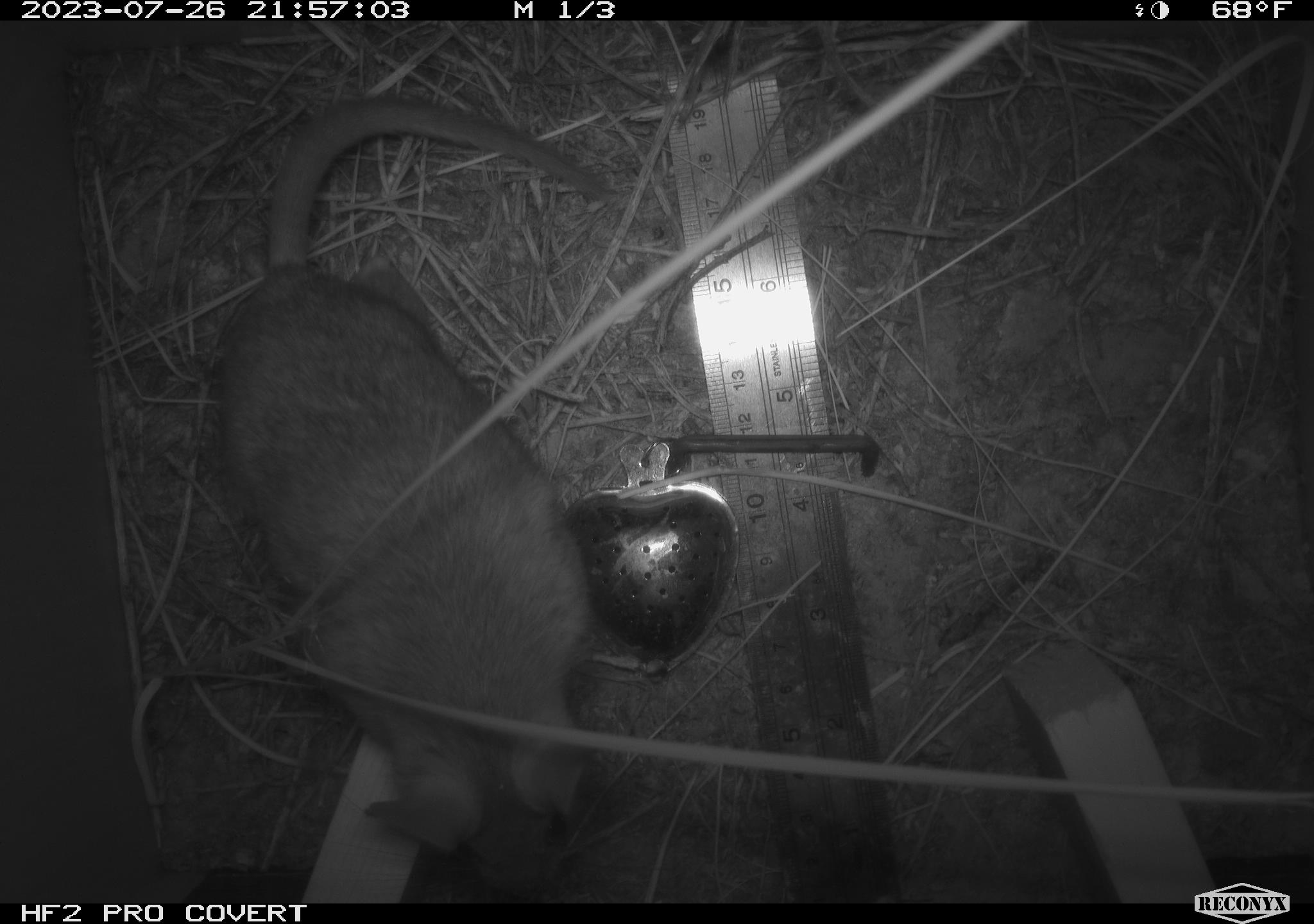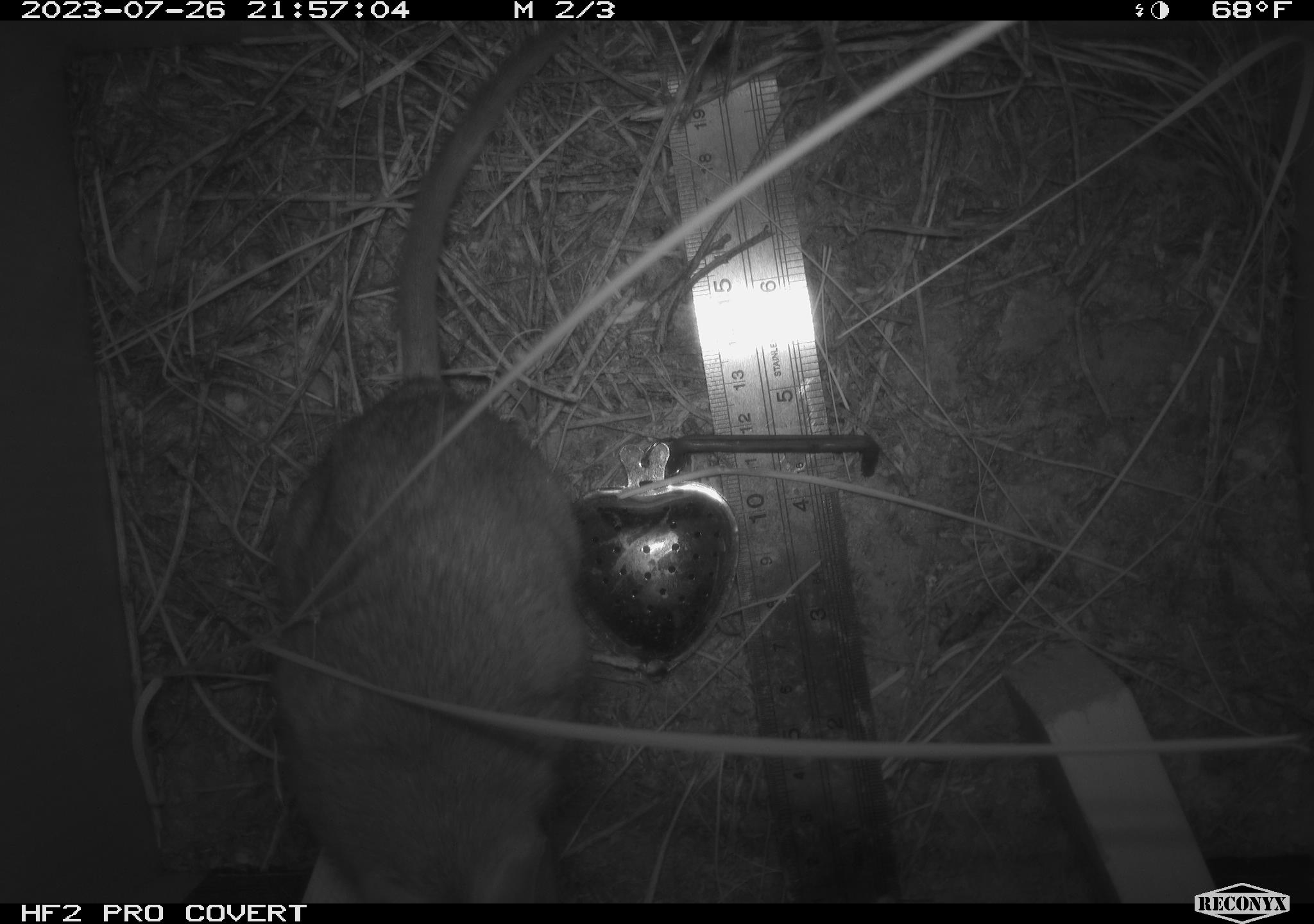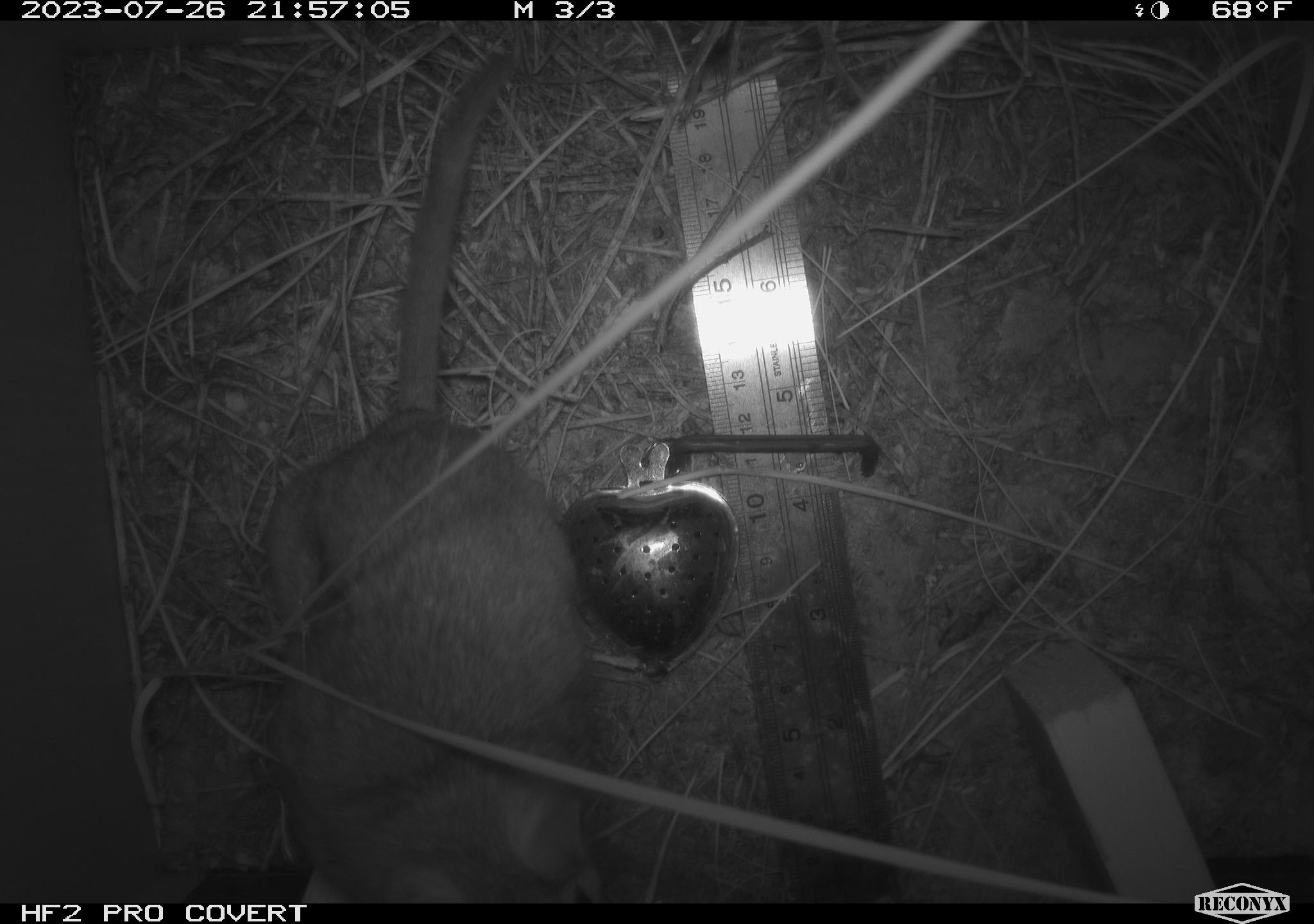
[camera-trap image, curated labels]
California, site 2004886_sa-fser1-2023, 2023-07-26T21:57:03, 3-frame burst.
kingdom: Animalia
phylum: Chordata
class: Mammalia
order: Rodentia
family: Cricetidae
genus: Neotoma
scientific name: Neotoma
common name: pack rat or woodrat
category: neotoma species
Neotoma species (pack rat or woodrat) (Neotoma).